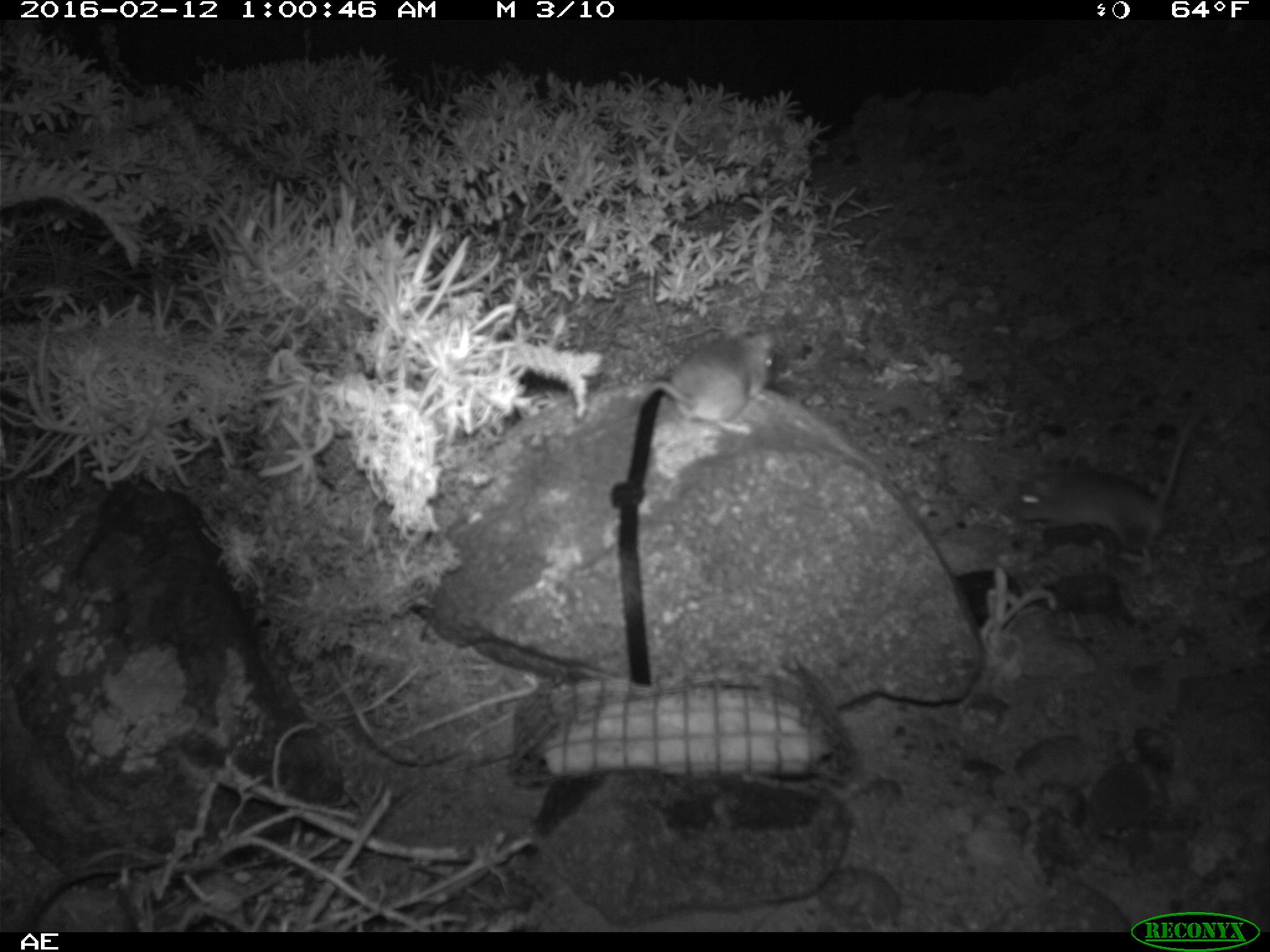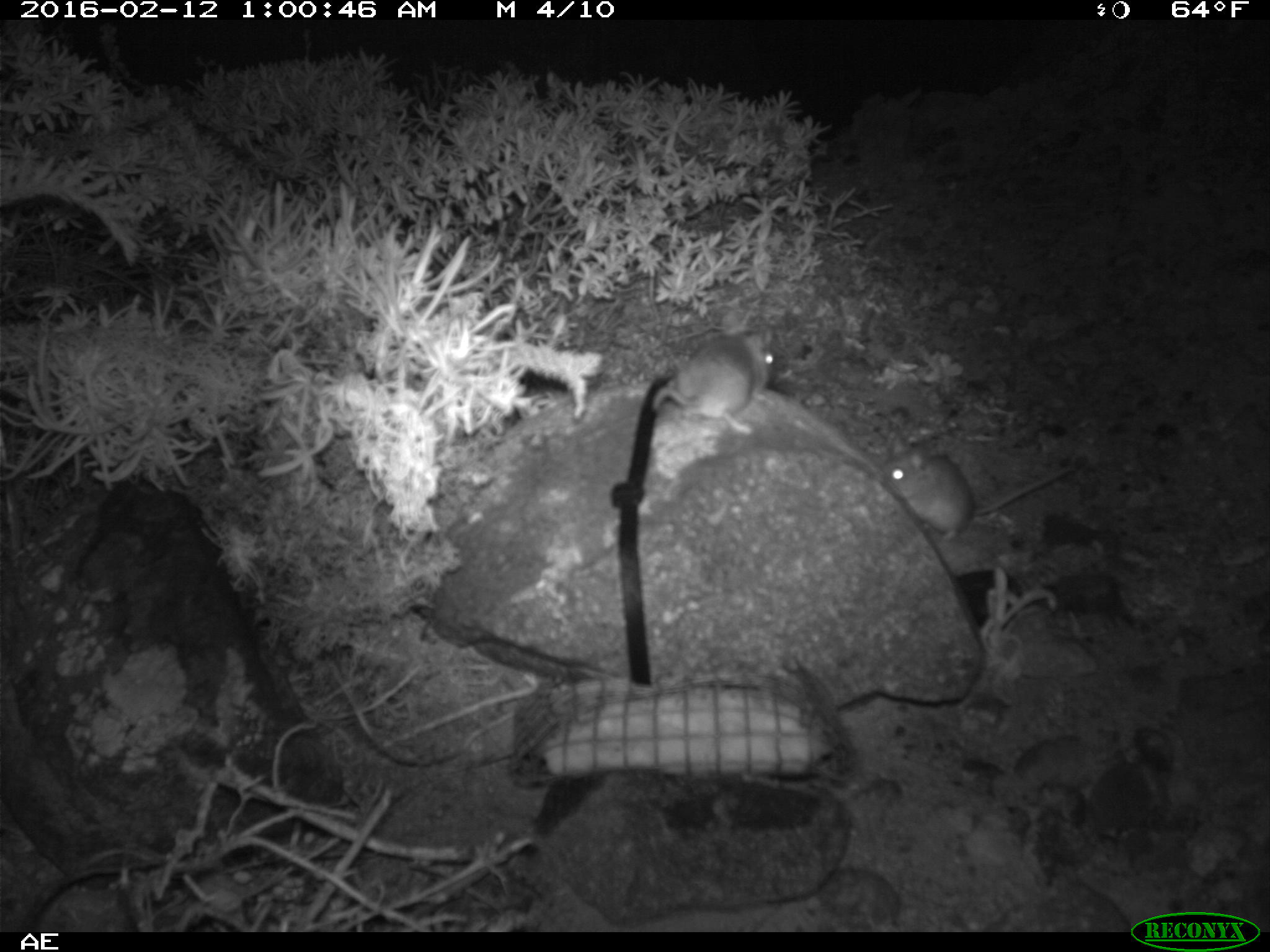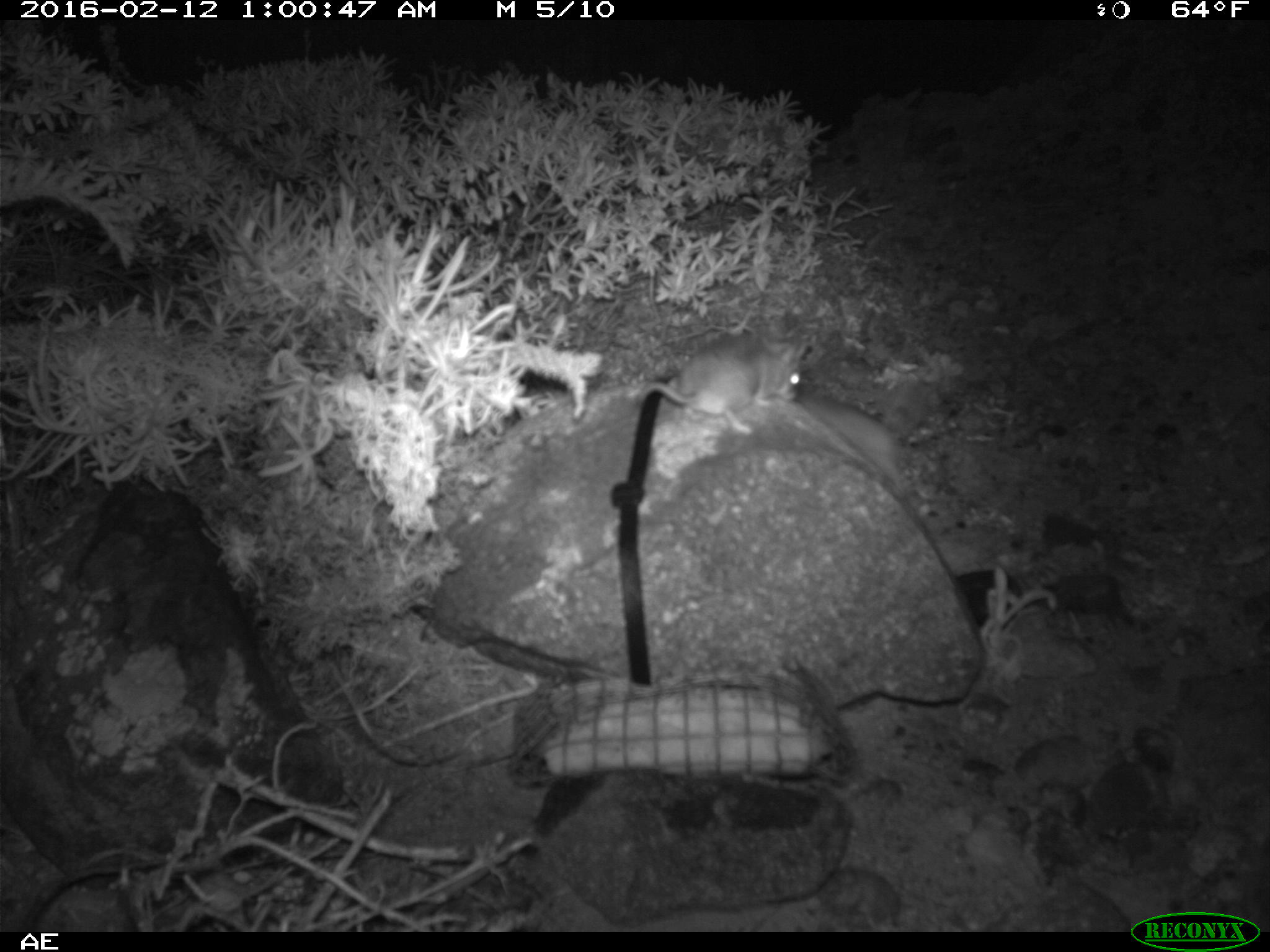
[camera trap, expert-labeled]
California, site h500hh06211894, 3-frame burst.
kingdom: Animalia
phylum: Chordata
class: Mammalia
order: Rodentia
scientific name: Rodentia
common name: rodent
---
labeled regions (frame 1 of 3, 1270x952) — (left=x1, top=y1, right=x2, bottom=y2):
rodent: (left=1015, top=410, right=1202, bottom=576); (left=635, top=316, right=775, bottom=435)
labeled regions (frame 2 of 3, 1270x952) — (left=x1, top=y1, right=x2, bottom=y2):
rodent: (left=879, top=430, right=1075, bottom=537); (left=651, top=311, right=775, bottom=434)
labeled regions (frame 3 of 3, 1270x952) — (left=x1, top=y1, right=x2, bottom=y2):
rodent: (left=631, top=329, right=806, bottom=432); (left=783, top=389, right=920, bottom=496)